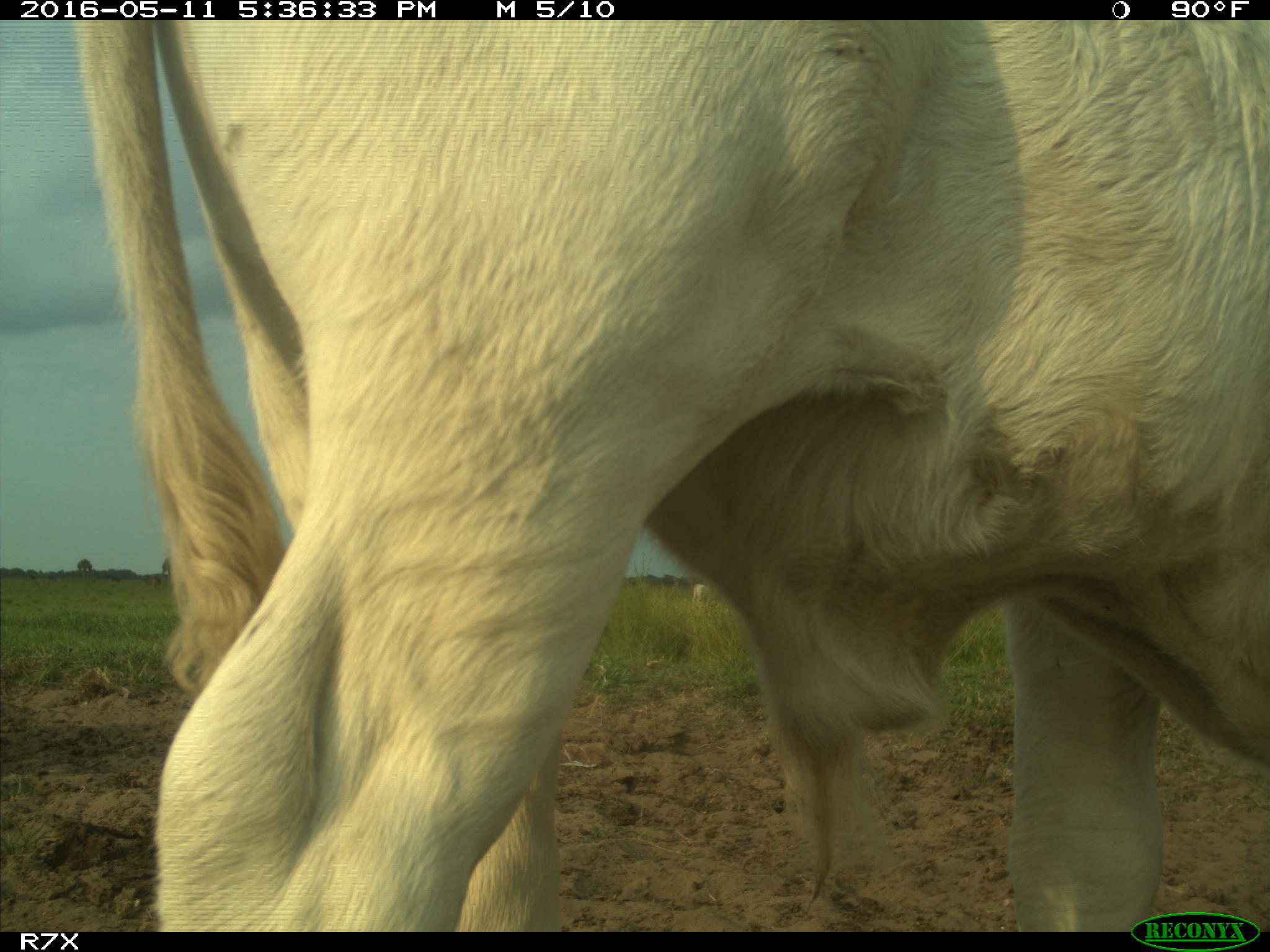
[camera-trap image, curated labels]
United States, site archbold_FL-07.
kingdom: Animalia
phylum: Chordata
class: Mammalia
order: Artiodactyla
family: Bovidae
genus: Bos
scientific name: Bos taurus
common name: domestic cow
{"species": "Bos taurus (domestic cow)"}